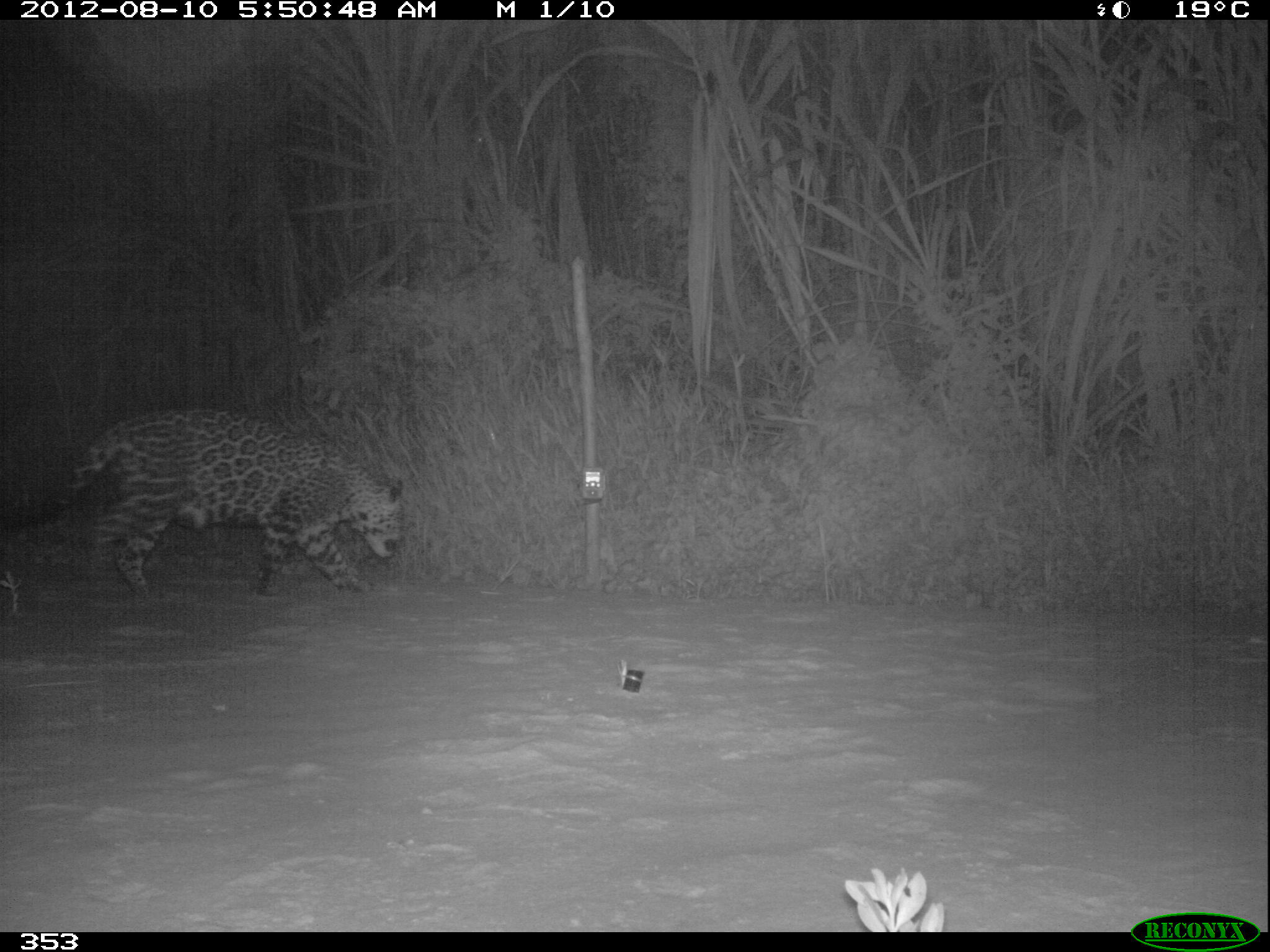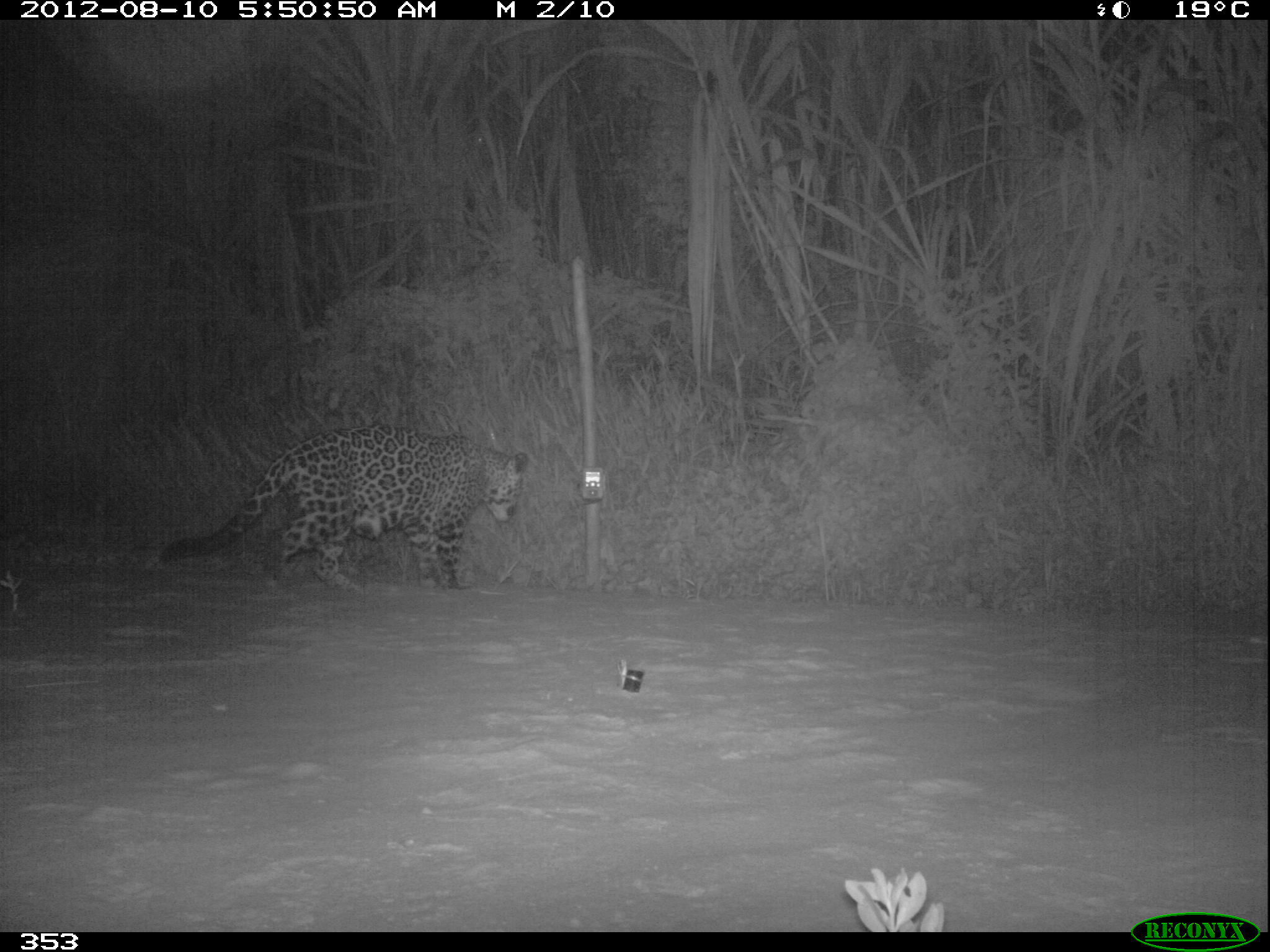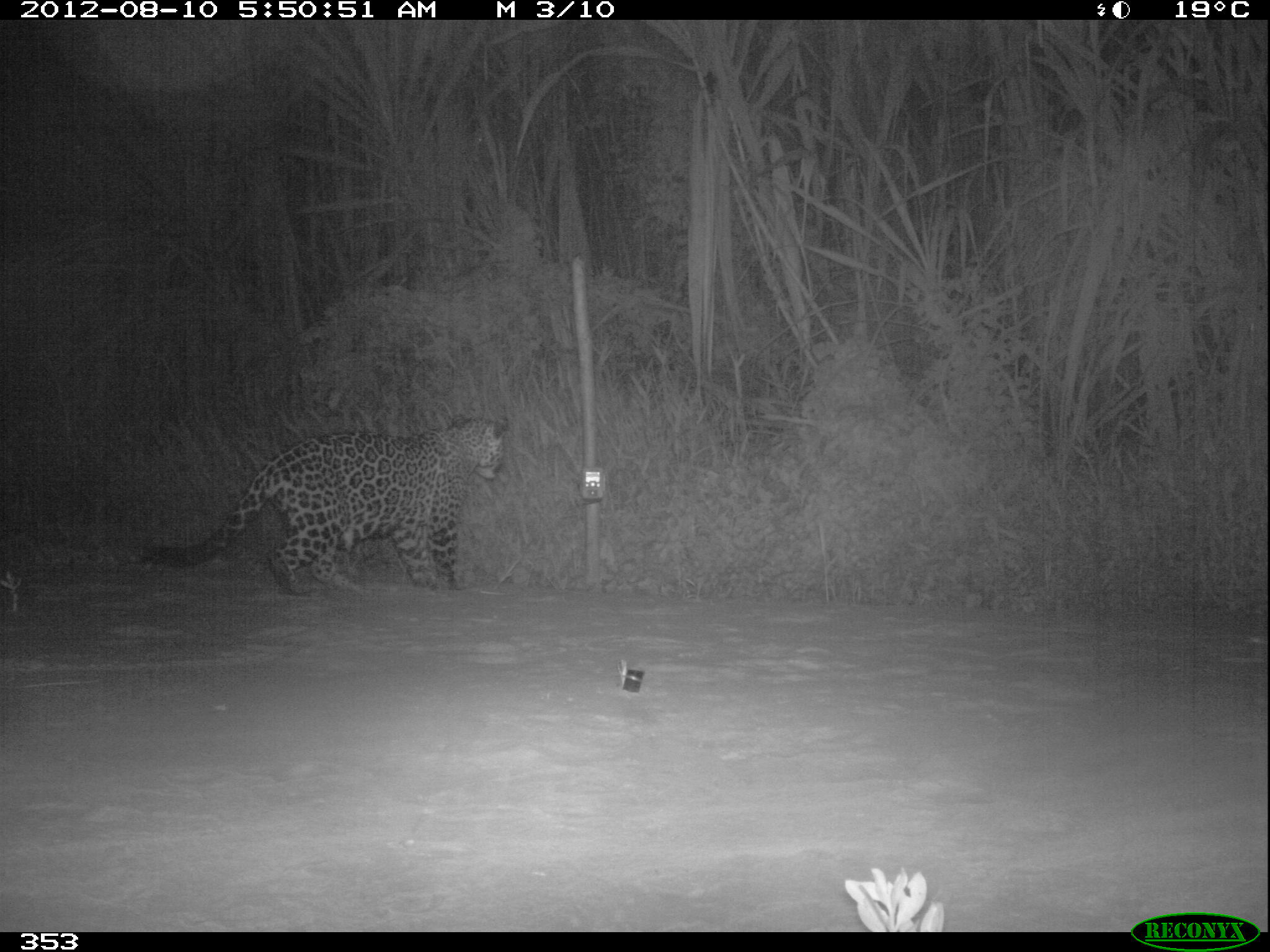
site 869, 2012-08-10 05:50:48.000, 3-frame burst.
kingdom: Animalia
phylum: Chordata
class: Mammalia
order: Carnivora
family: Felidae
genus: Panthera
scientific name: Panthera onca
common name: jaguar